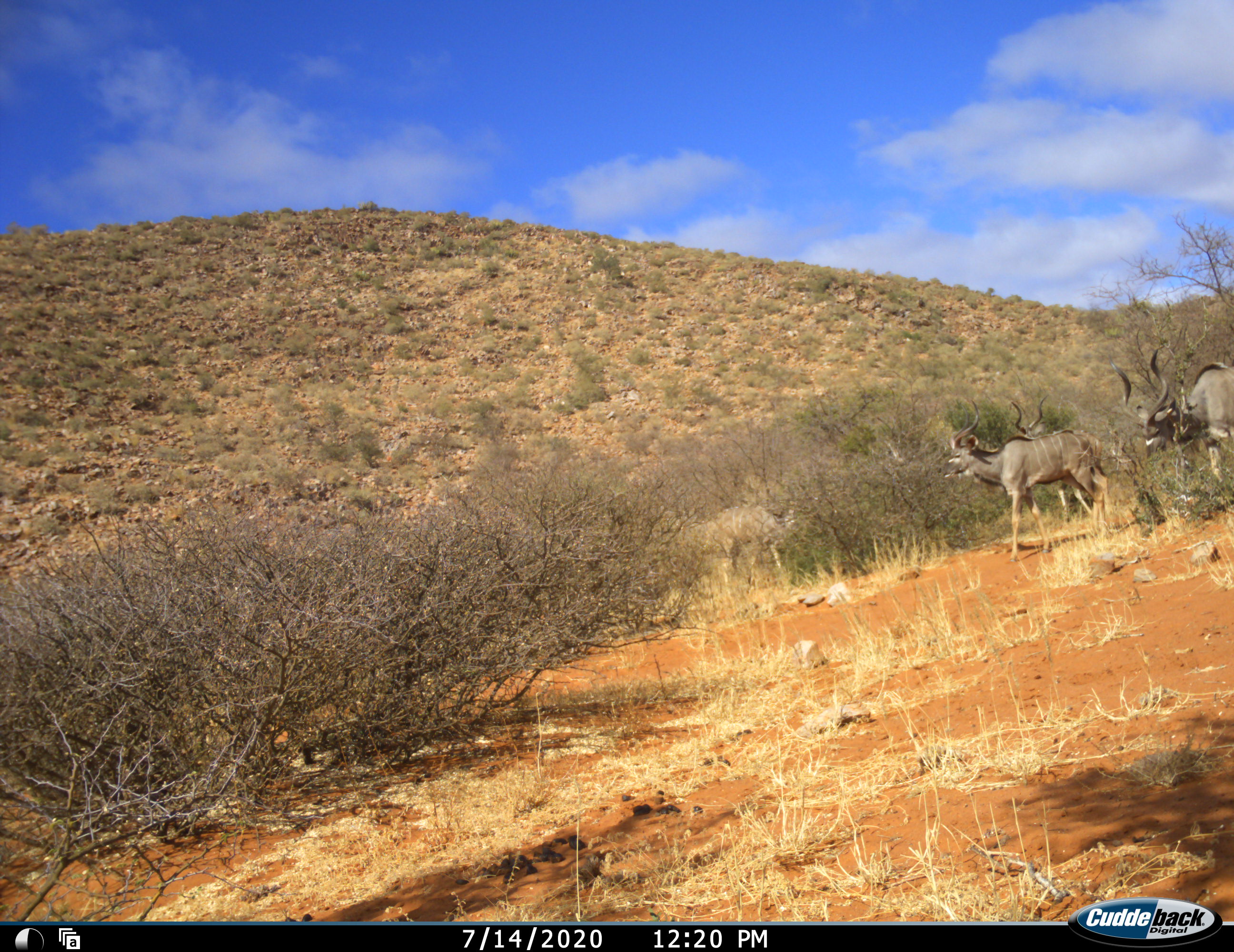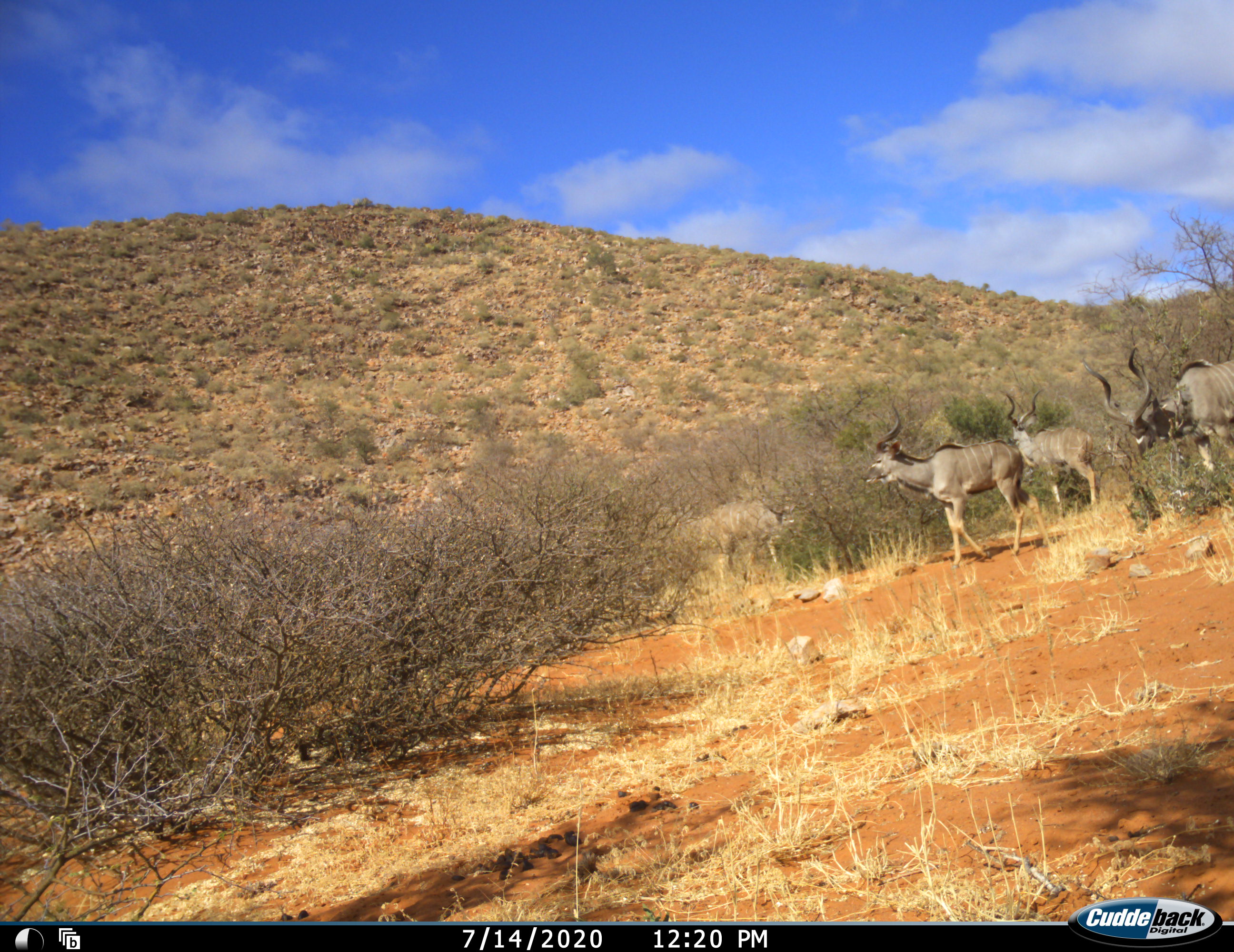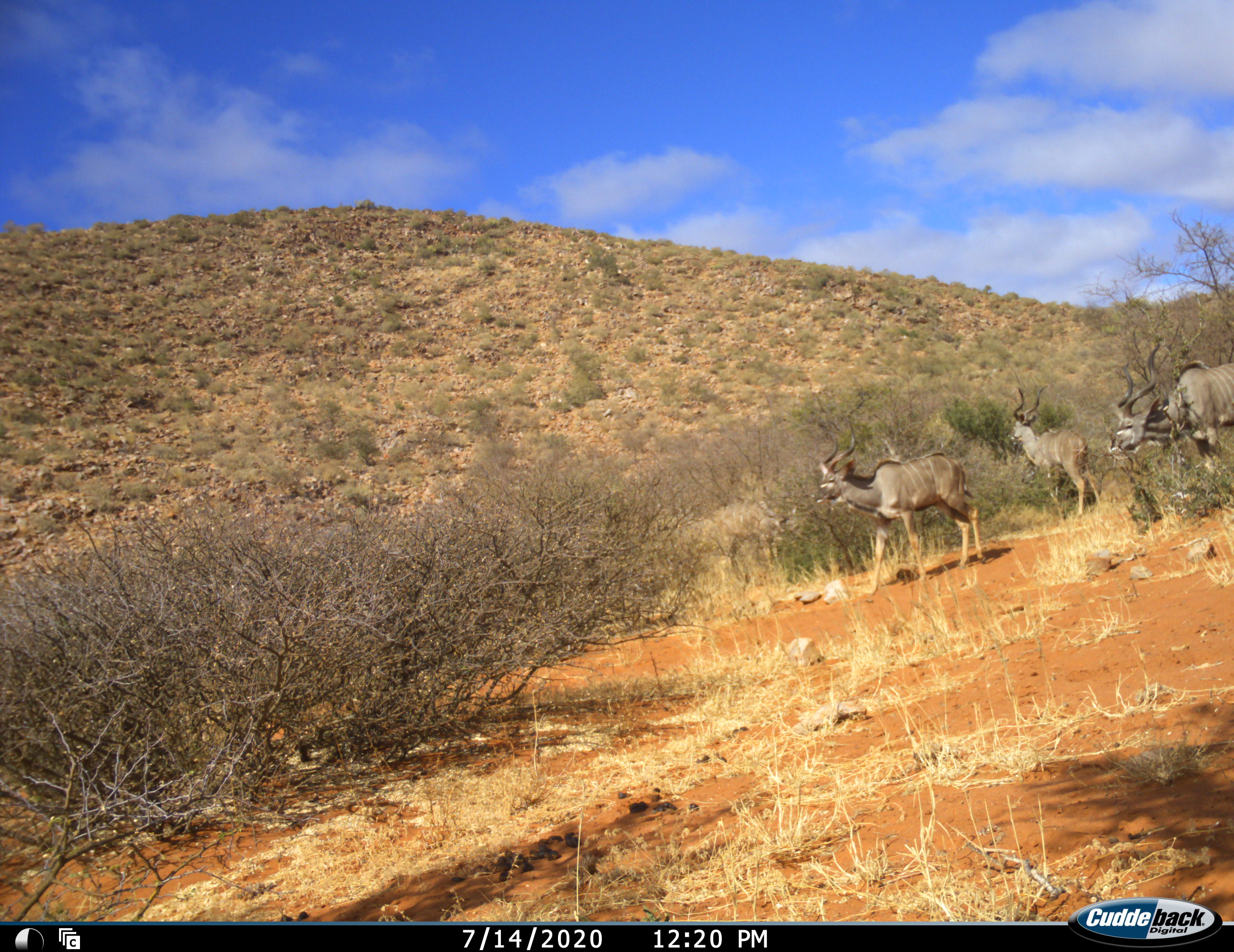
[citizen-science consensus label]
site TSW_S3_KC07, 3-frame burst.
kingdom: Animalia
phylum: Chordata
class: Mammalia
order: Artiodactyla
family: Bovidae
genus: Tragelaphus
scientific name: Tragelaphus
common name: kudu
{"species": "kudu (Tragelaphus)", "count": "4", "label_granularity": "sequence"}